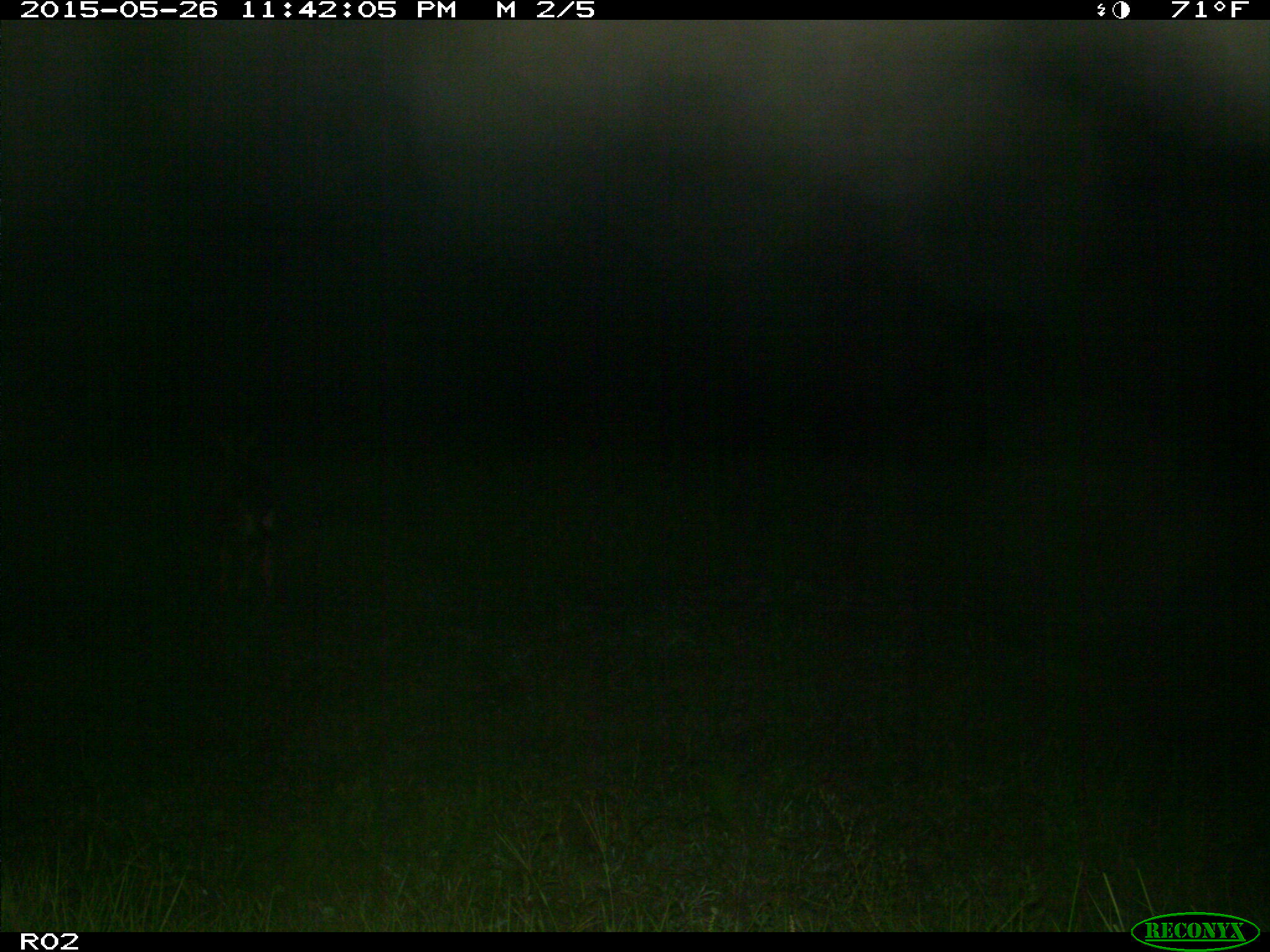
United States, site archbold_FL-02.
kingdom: Animalia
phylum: Chordata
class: Mammalia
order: Artiodactyla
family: Bovidae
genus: Bos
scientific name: Bos taurus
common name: domestic cow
Bos taurus (domestic cow).